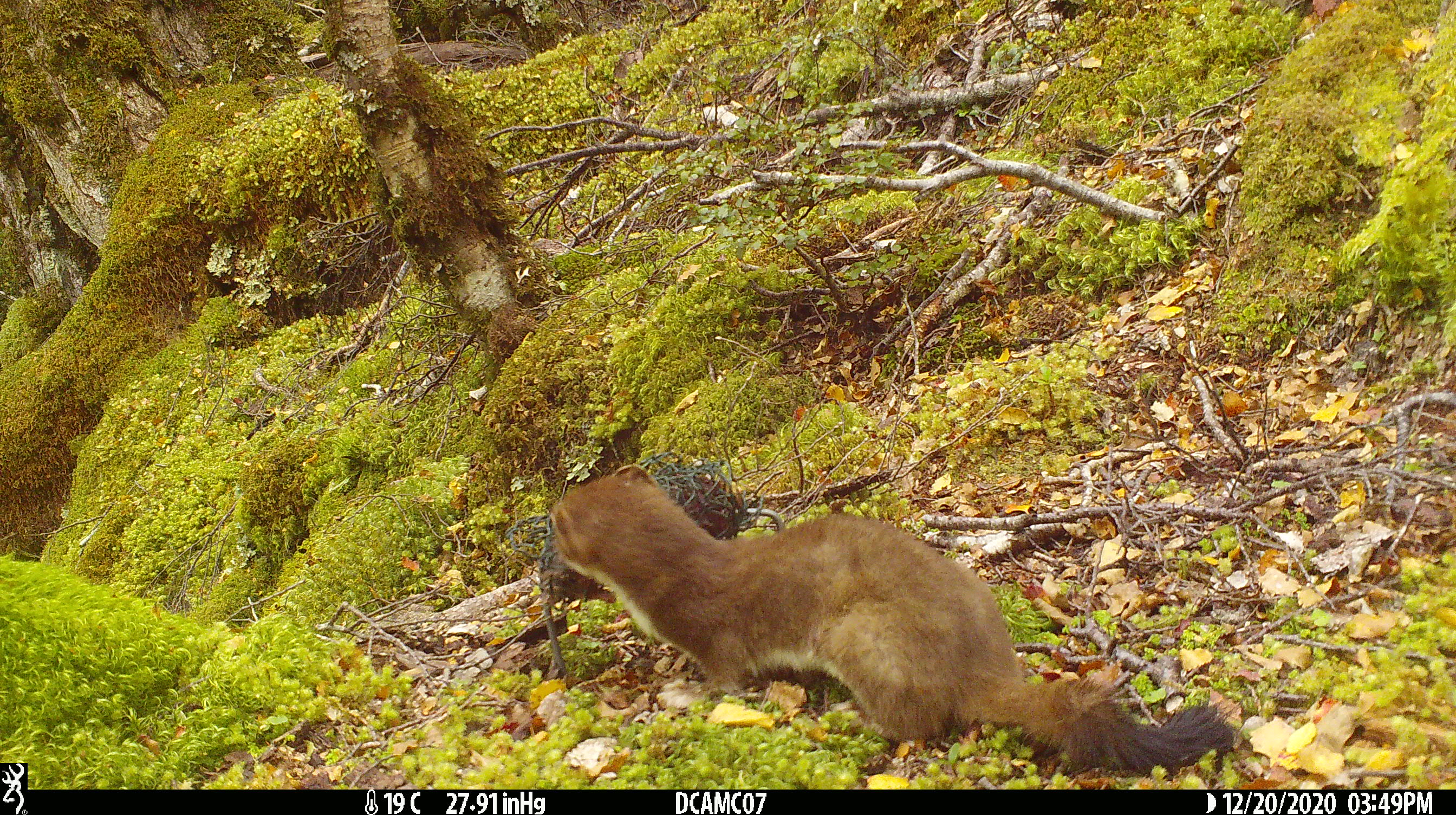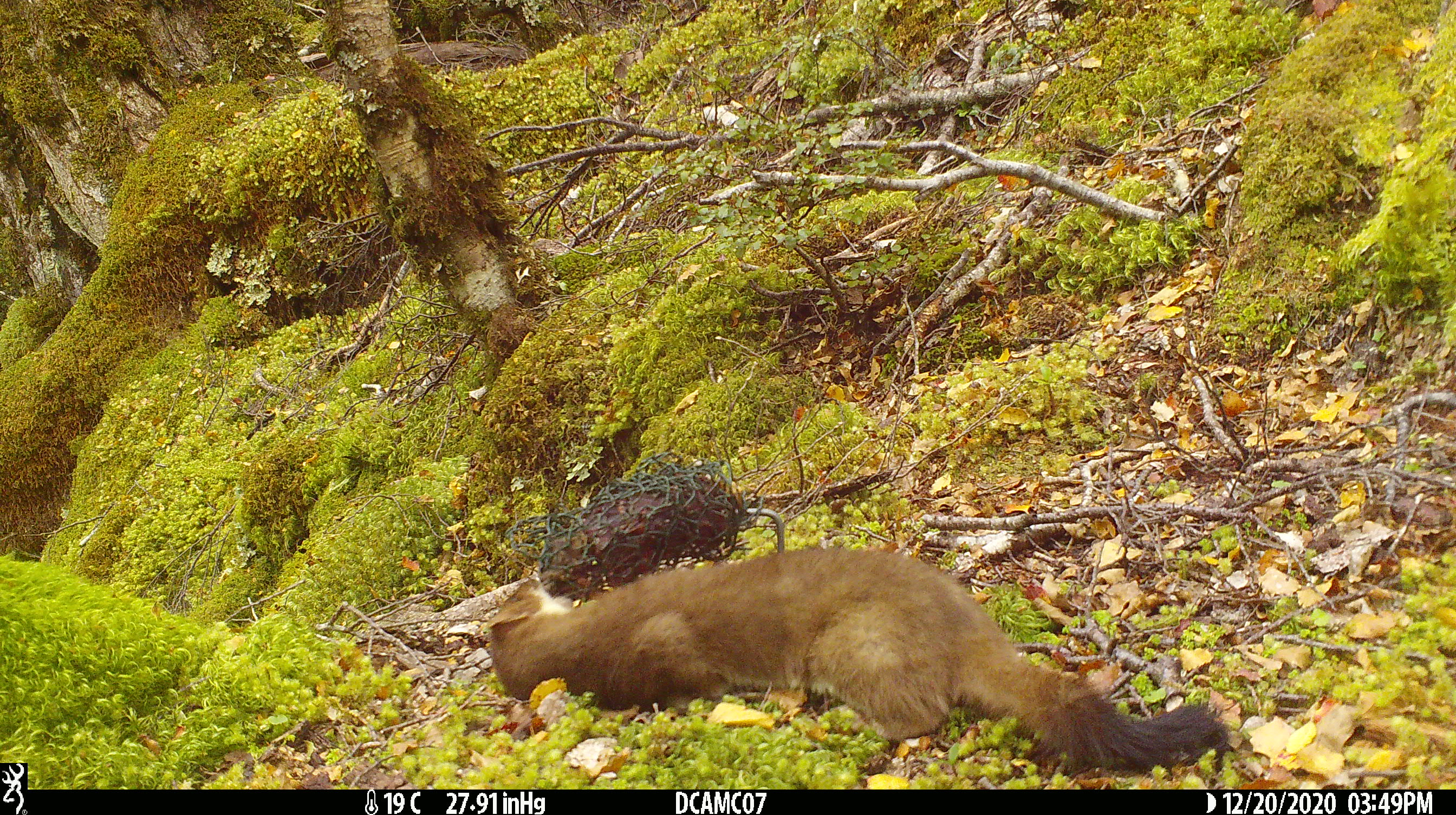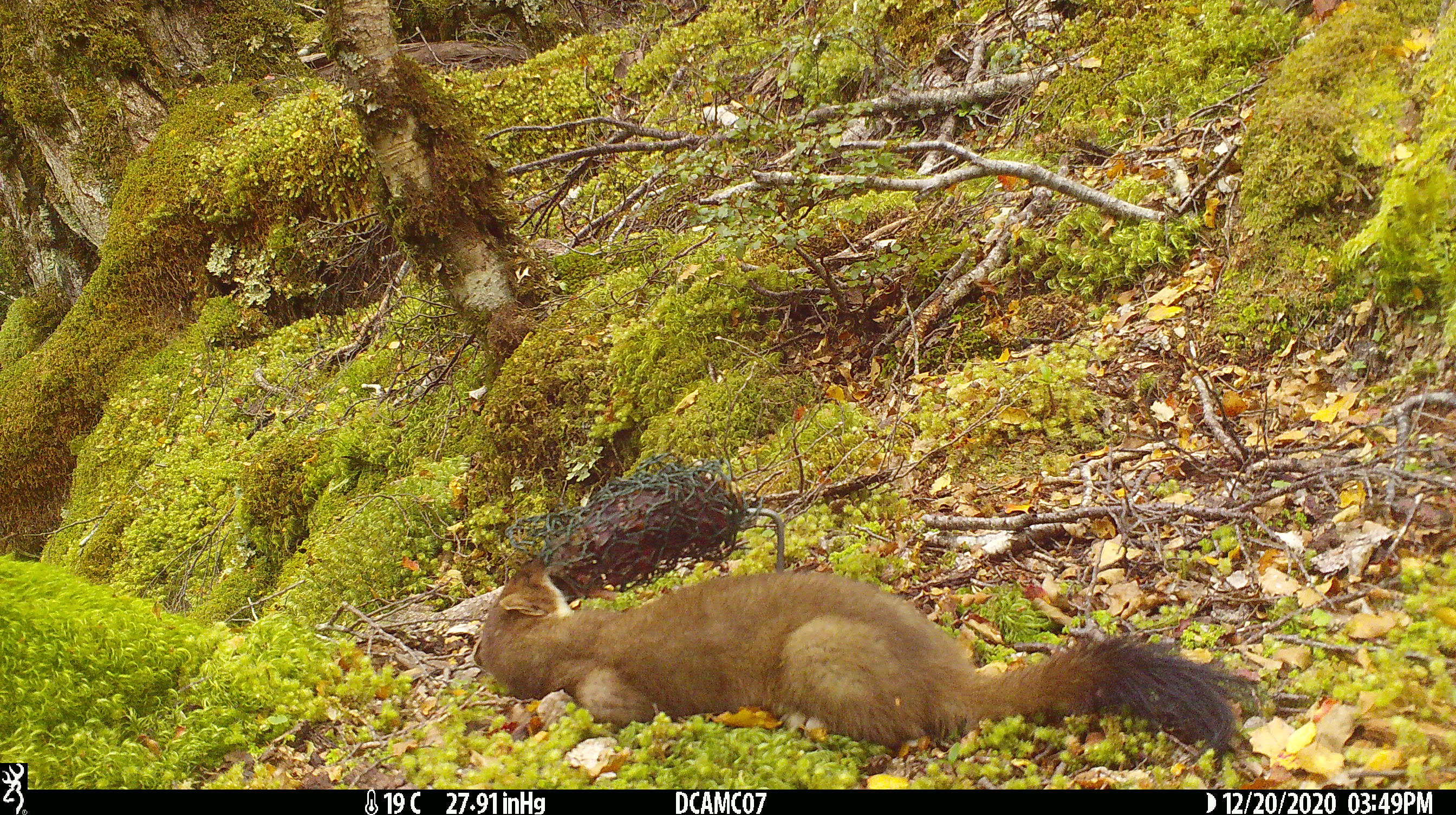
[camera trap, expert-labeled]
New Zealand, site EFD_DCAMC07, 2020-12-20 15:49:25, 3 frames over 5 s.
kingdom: Animalia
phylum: Chordata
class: Mammalia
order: Carnivora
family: Mustelidae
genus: Mustela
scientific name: Mustela erminea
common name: stoat